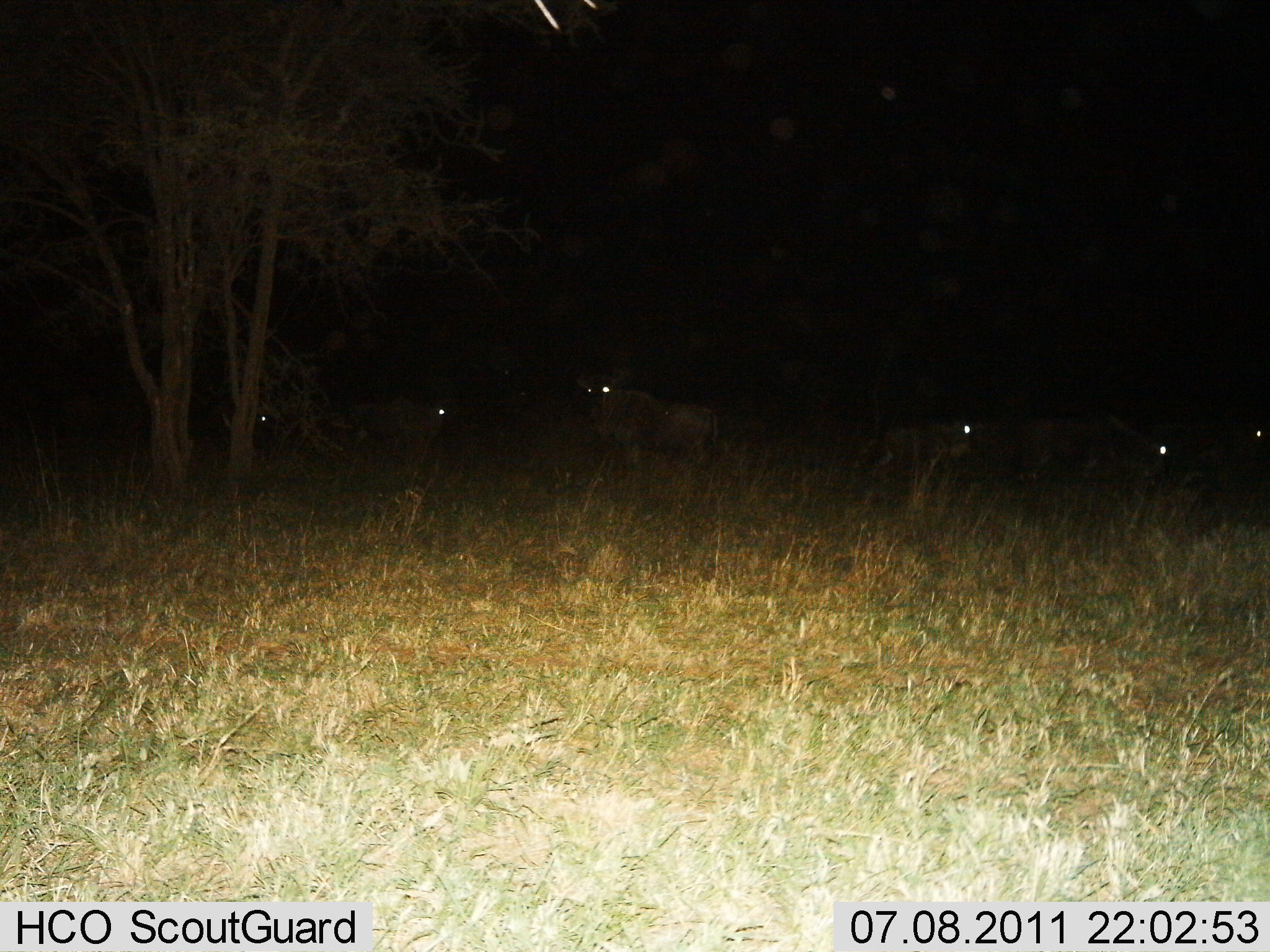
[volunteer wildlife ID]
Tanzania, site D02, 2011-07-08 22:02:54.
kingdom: Animalia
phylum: Chordata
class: Mammalia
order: Artiodactyla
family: Bovidae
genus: Connochaetes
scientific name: Connochaetes taurinus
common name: blue wildebeest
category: wildebeest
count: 6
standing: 60%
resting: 20%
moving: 30%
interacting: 0%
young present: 10%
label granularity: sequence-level